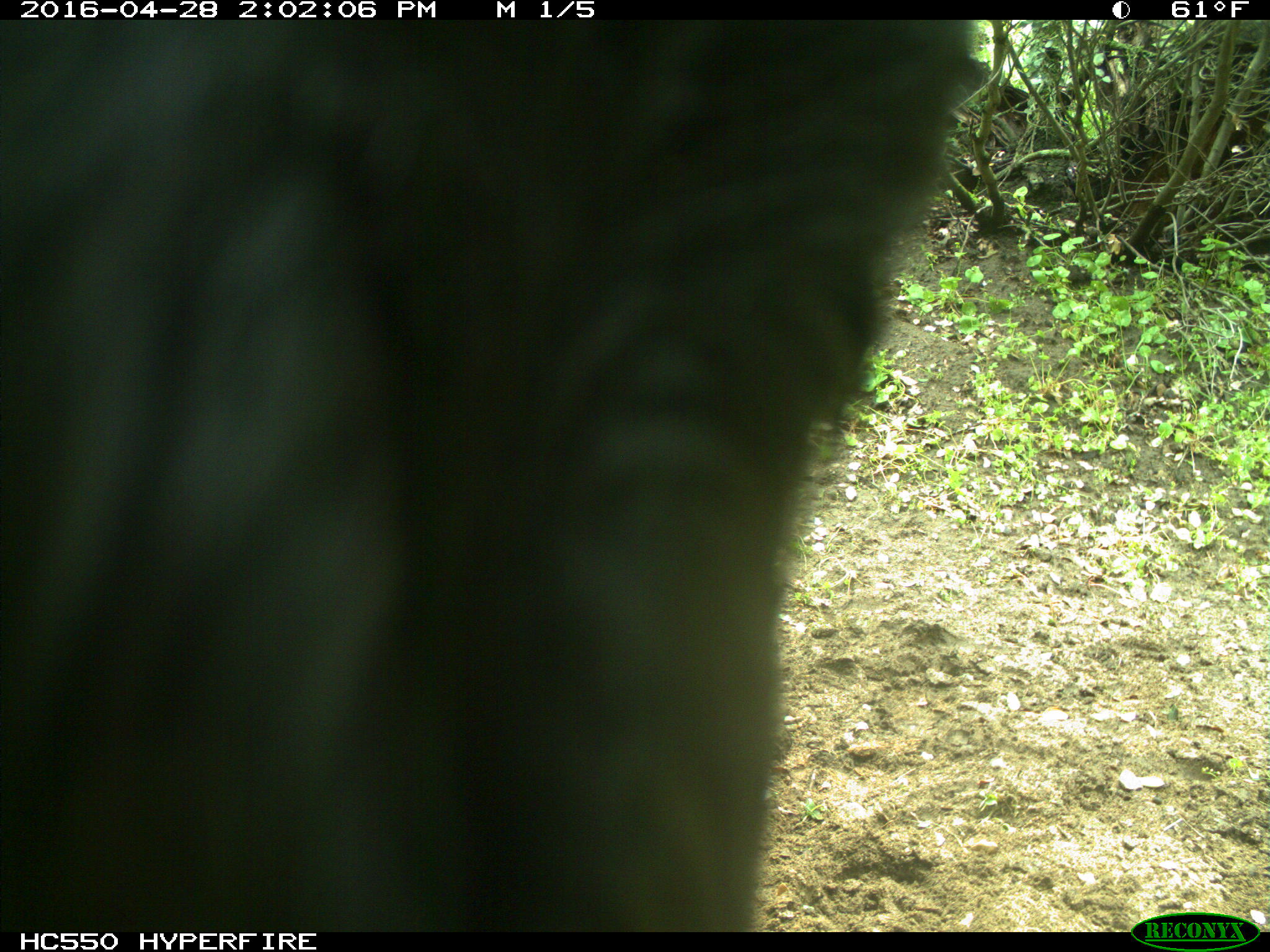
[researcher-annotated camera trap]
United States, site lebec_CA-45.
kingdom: Animalia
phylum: Chordata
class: Mammalia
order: Artiodactyla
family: Bovidae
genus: Bos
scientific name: Bos taurus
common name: domestic cow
Bos taurus (domestic cow).